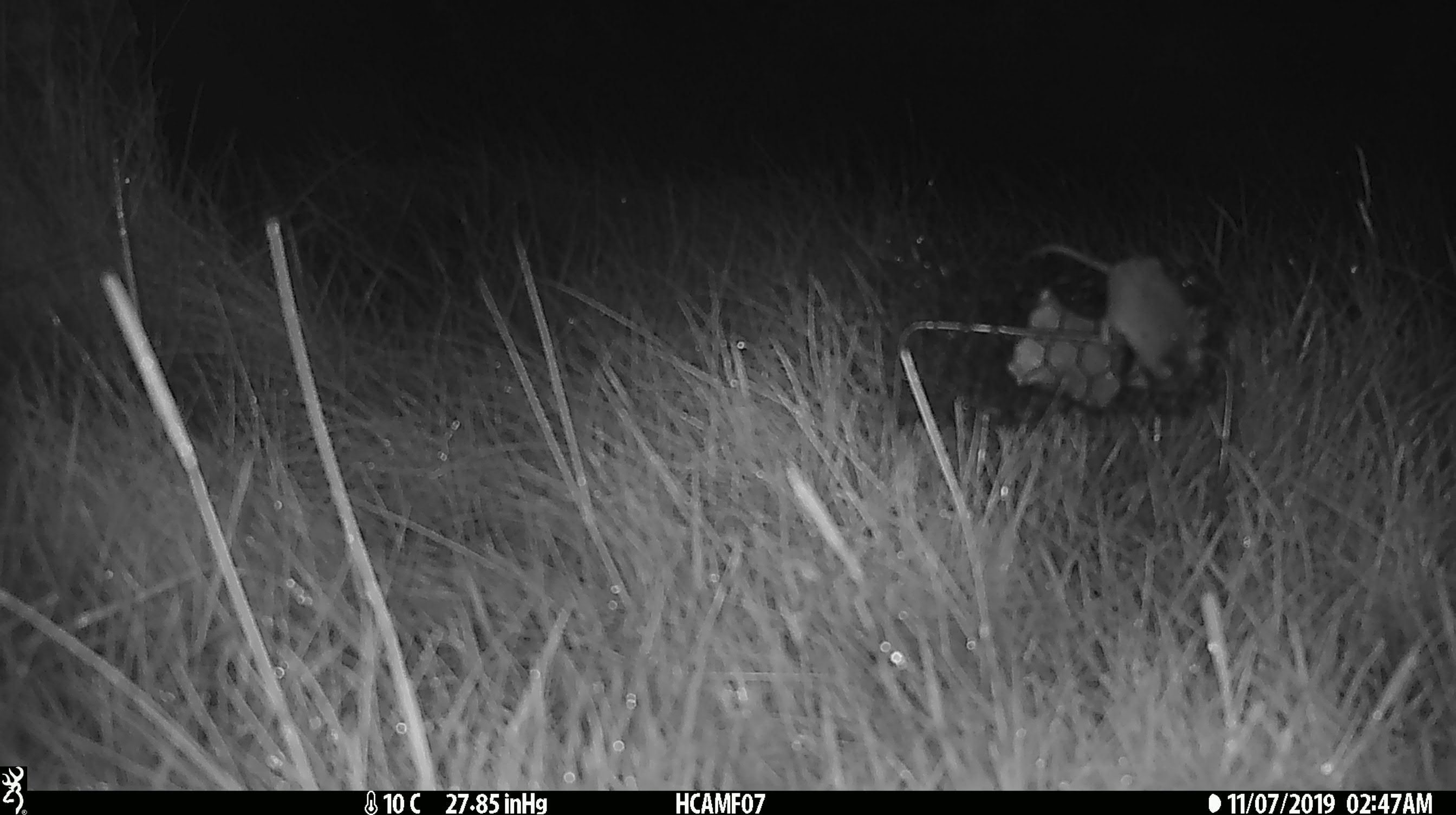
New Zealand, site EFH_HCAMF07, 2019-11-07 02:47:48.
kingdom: Animalia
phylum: Chordata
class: Mammalia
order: Rodentia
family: Muridae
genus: Mus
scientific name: Mus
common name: mouse